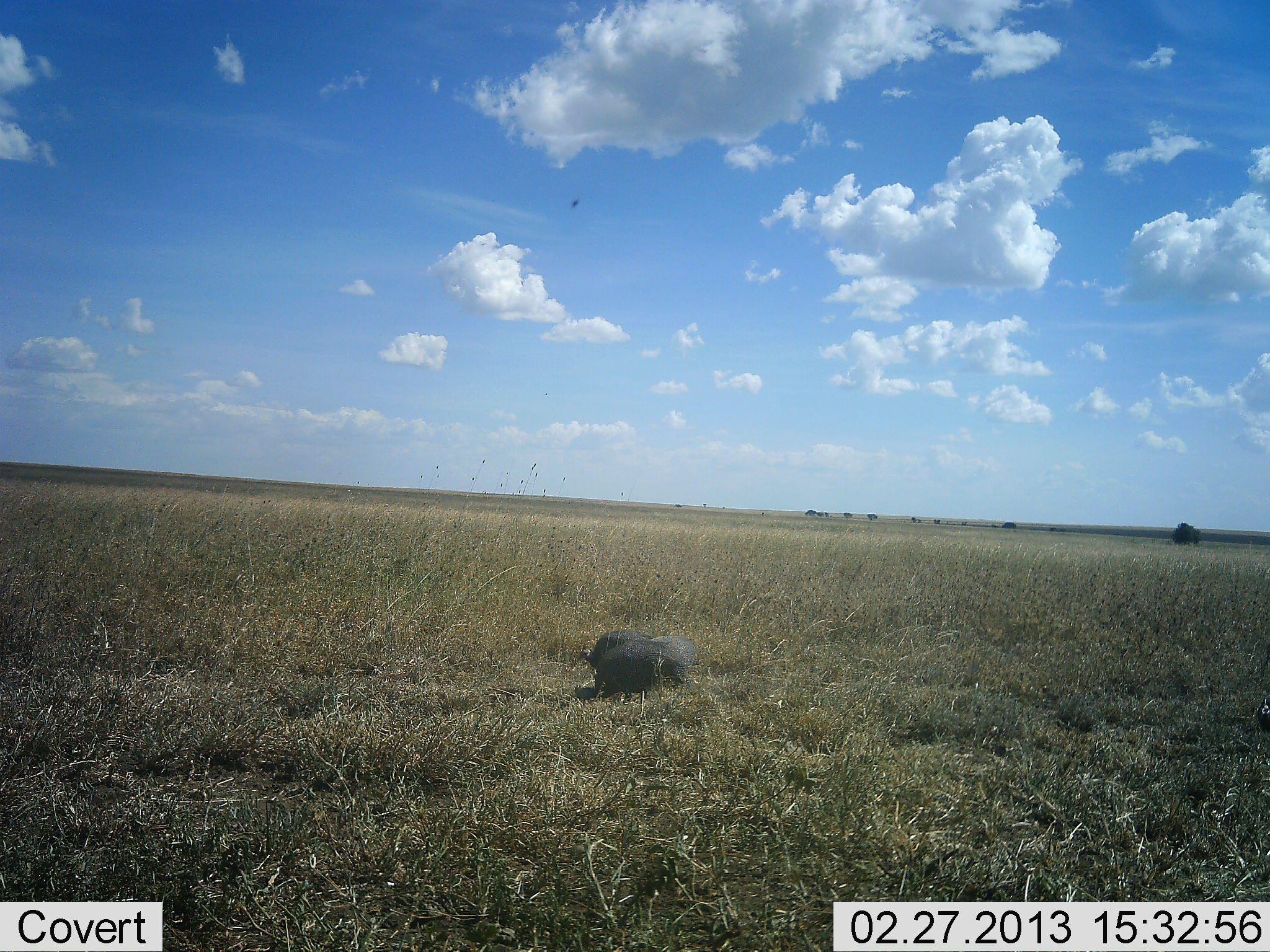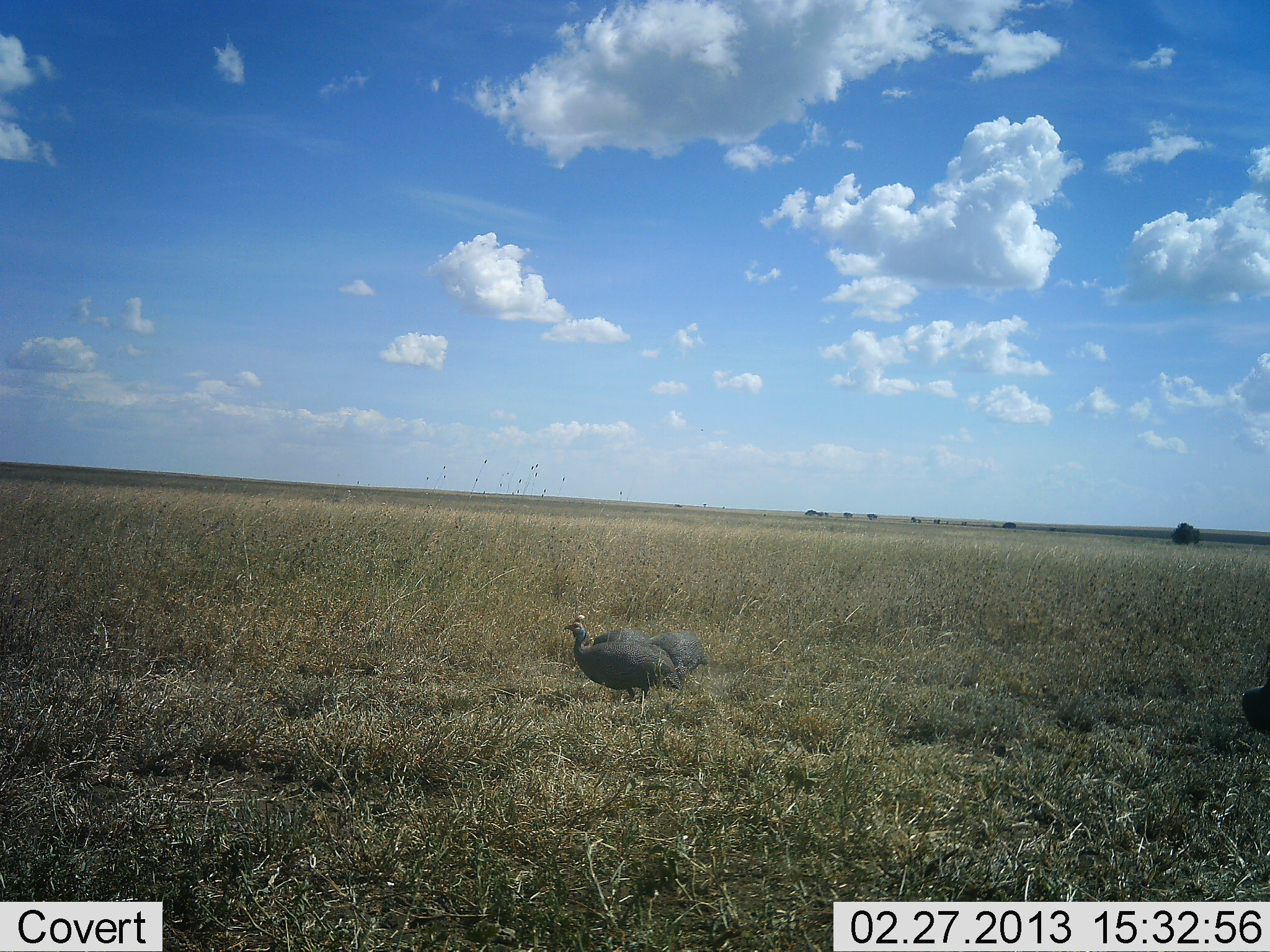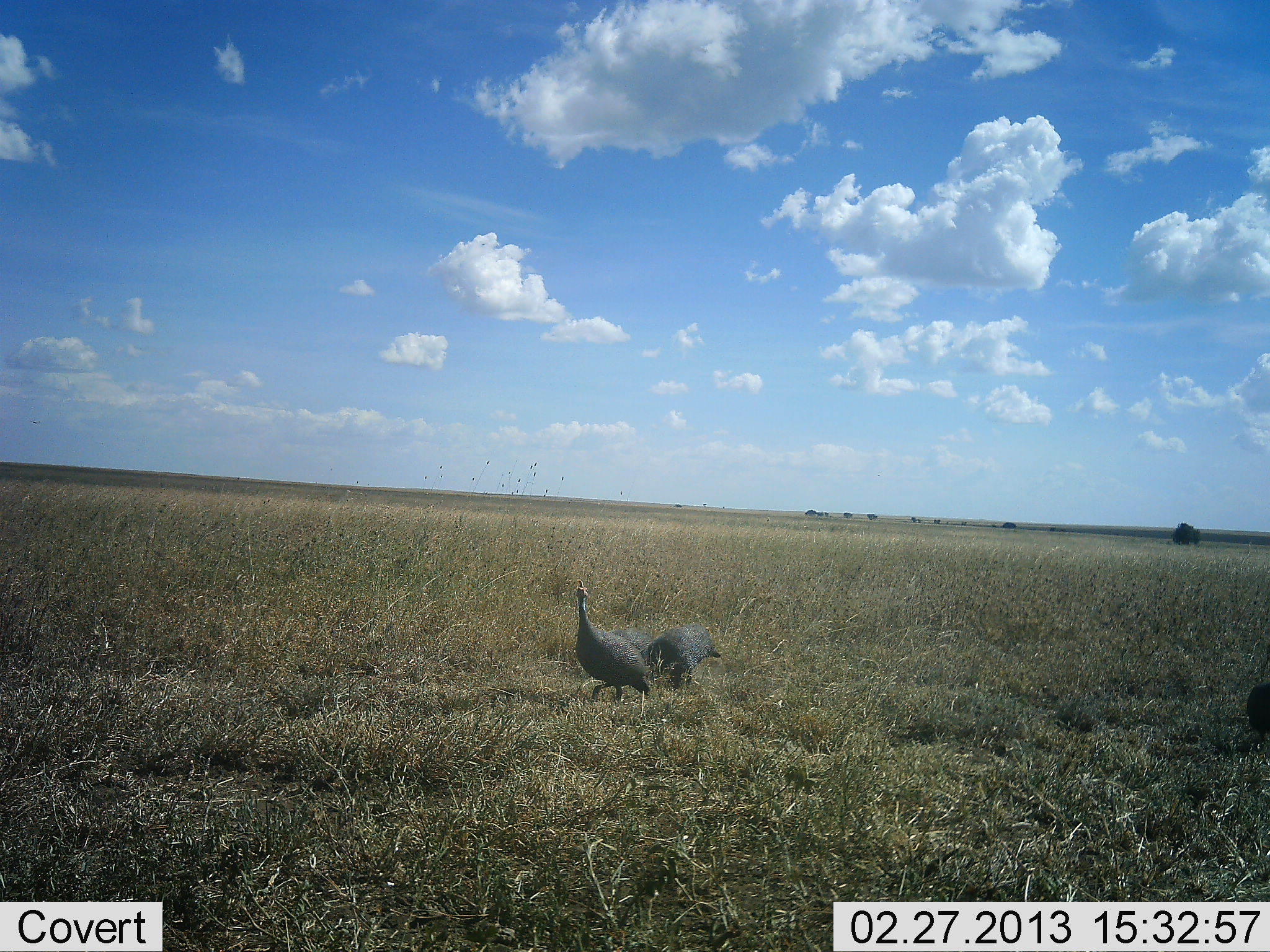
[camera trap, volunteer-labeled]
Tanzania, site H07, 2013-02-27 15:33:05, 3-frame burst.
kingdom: Animalia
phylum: Chordata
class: Aves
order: Galliformes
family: Numididae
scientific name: Numididae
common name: guinea fowl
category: guineafowl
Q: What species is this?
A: Guineafowl (guinea fowl) (Numididae).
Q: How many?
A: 3.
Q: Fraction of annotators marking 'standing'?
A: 50%.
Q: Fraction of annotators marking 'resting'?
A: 0%.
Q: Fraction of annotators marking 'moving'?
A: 33%.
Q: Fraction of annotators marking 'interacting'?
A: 6%.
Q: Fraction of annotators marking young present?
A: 0%.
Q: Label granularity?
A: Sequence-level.